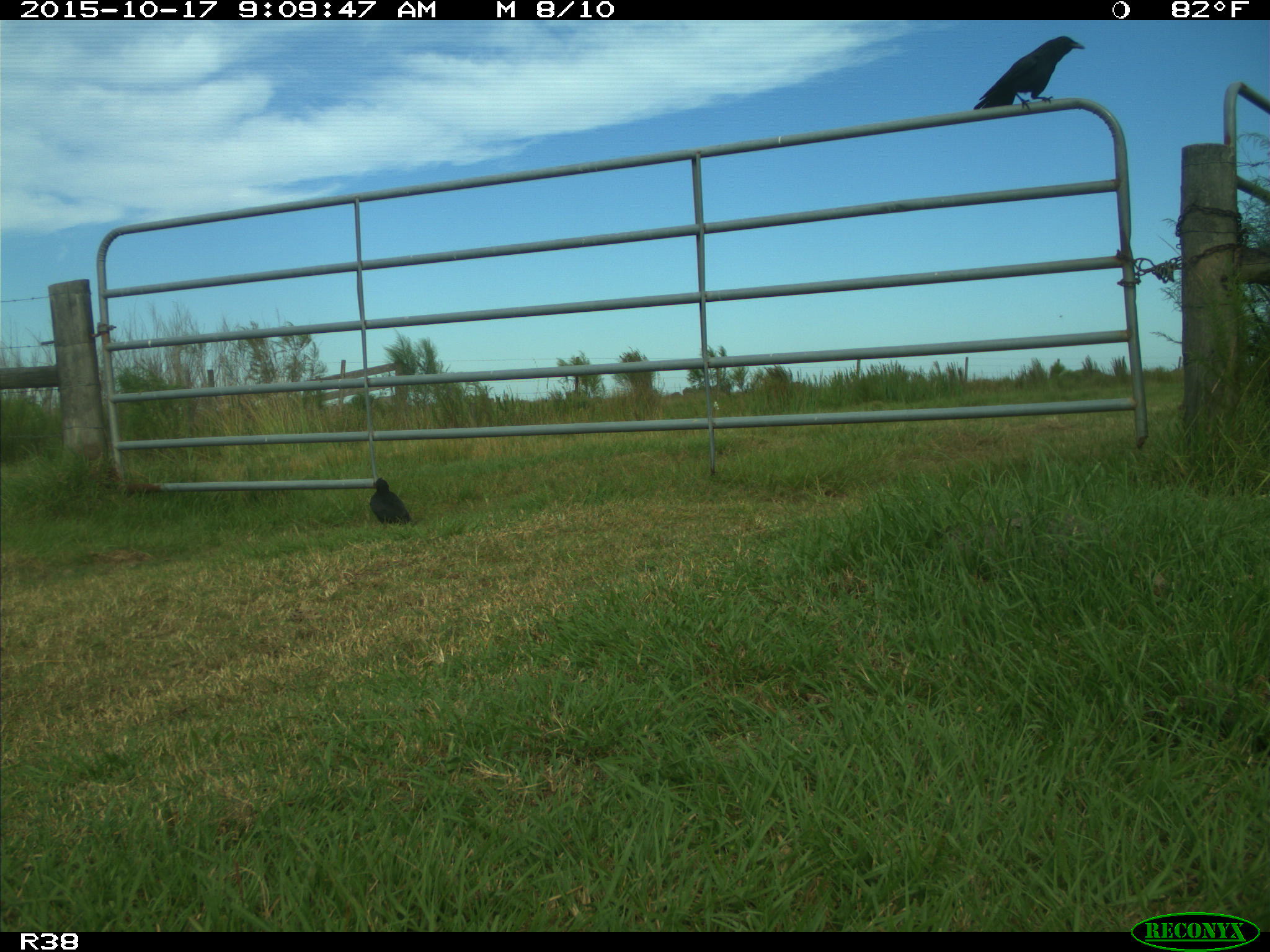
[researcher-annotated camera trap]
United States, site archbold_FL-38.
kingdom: Animalia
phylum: Chordata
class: Aves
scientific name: Aves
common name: birds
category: unidentified bird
Unidentified bird (birds) (Aves).